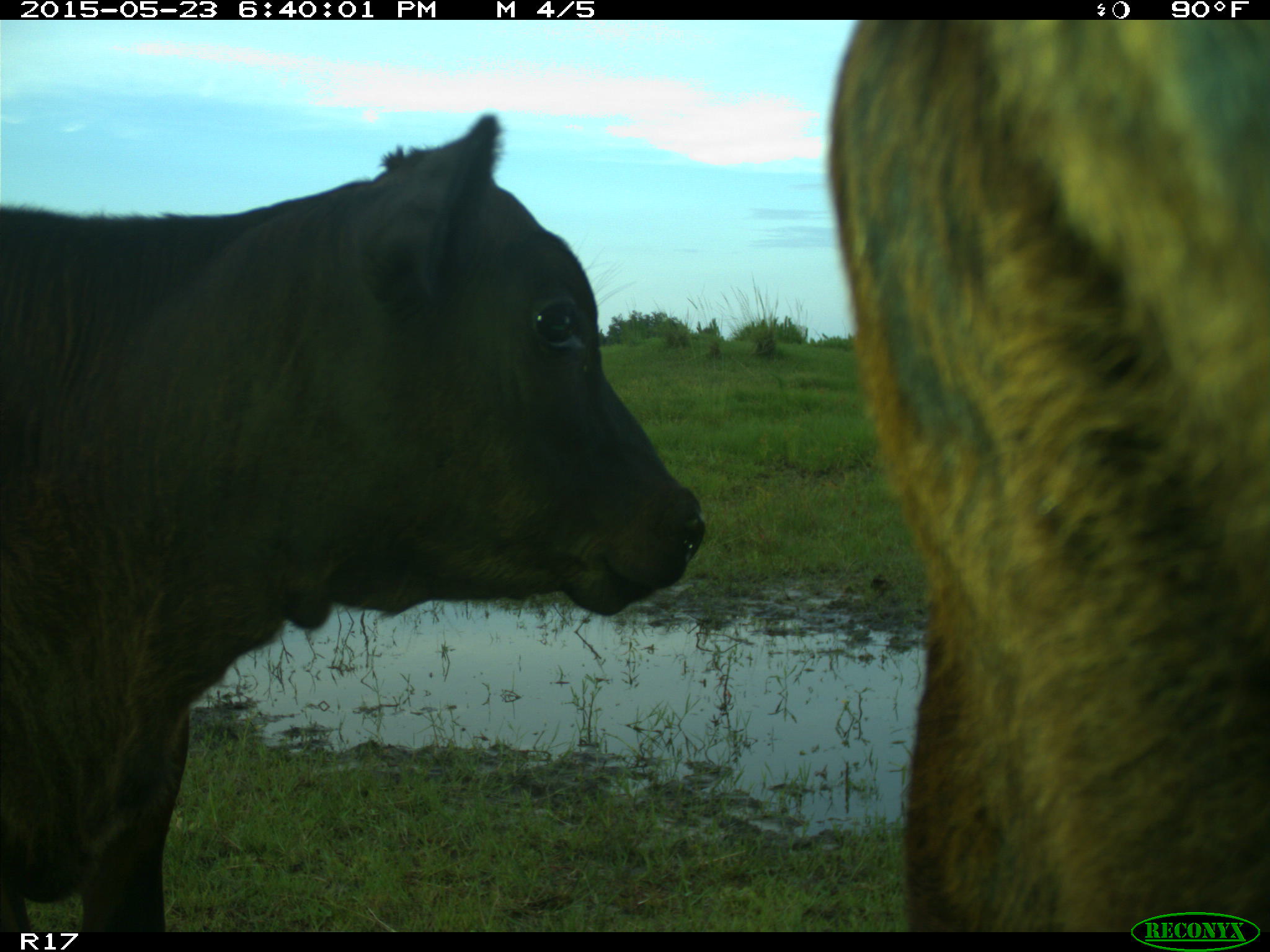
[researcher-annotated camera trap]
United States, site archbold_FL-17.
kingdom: Animalia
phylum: Chordata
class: Mammalia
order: Artiodactyla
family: Bovidae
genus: Bos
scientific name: Bos taurus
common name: domestic cow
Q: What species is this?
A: Bos taurus (domestic cow).